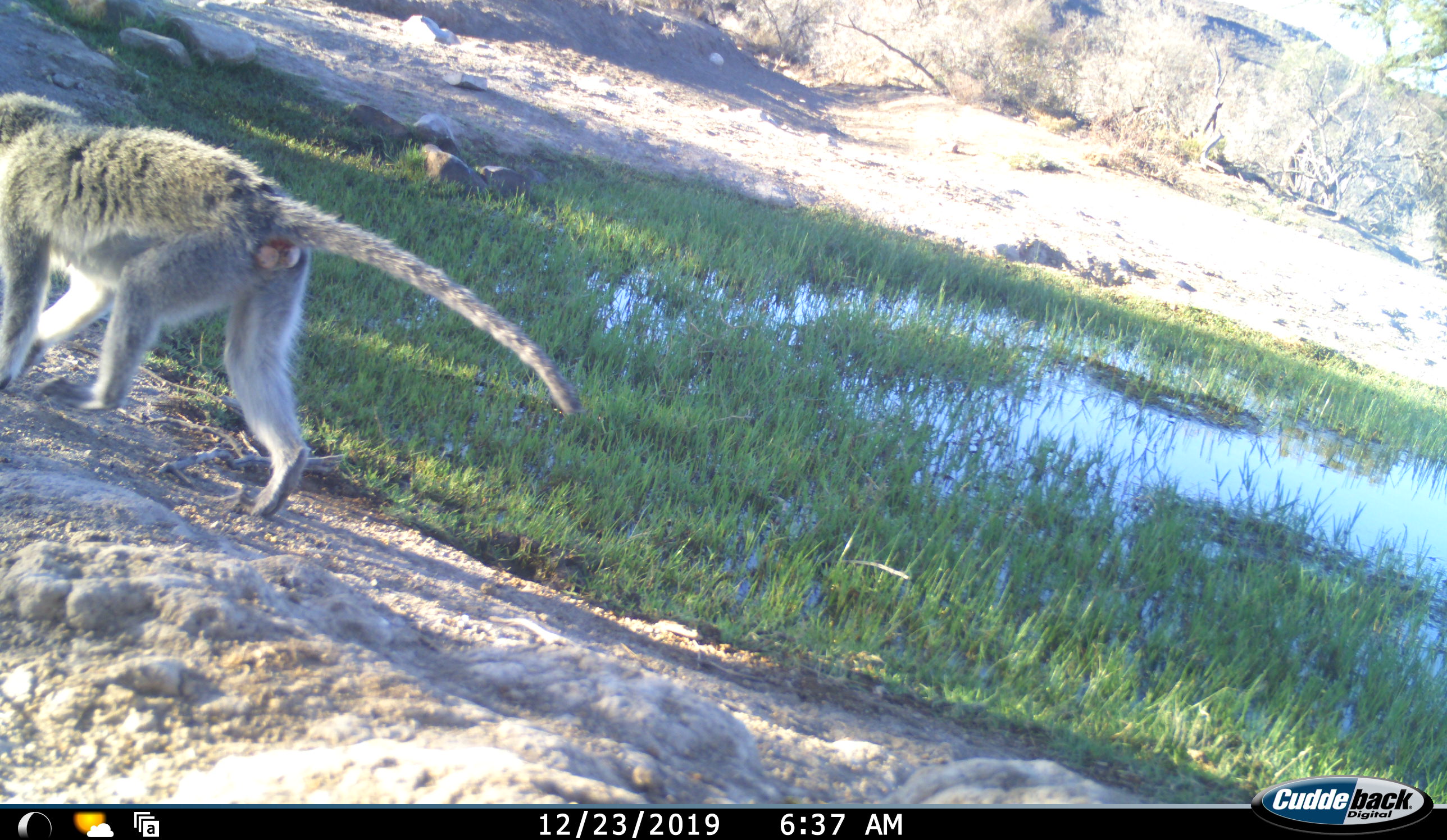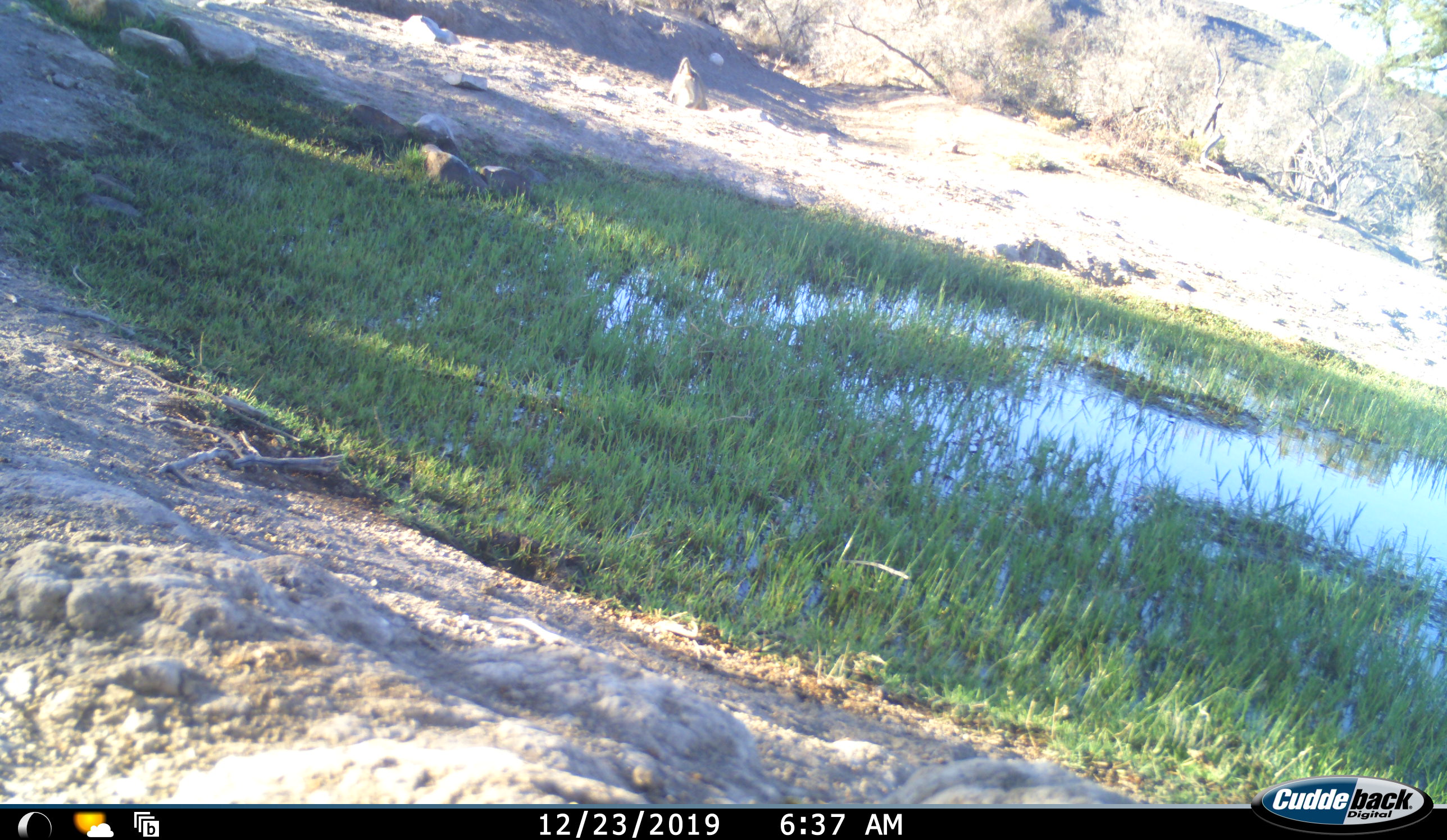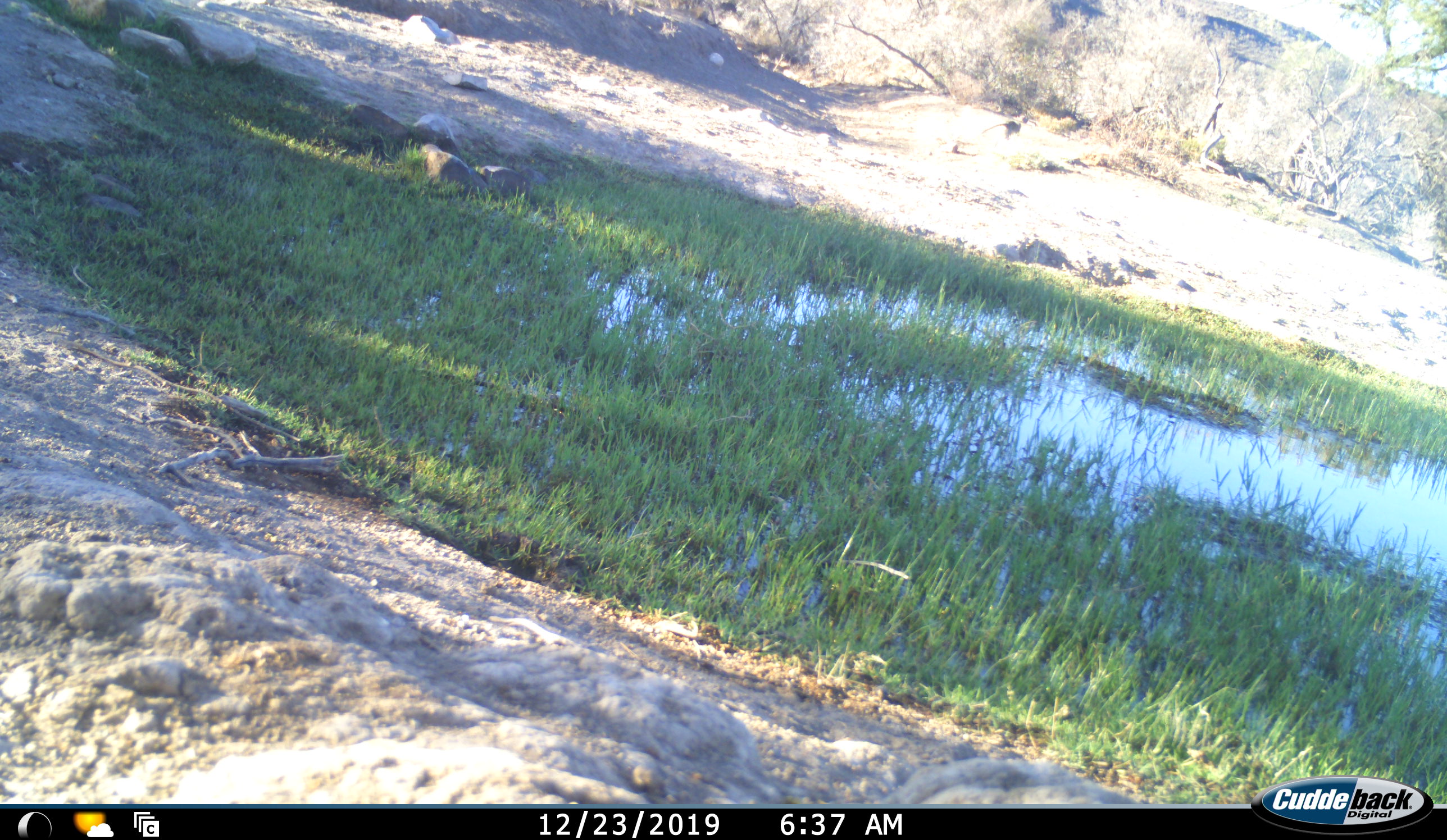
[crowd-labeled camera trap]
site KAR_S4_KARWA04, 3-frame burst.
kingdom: Animalia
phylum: Chordata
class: Mammalia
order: Primates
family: Cercopithecidae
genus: Chlorocebus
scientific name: Chlorocebus pygerythrus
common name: vervet monkey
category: monkeyvervet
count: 2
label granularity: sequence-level